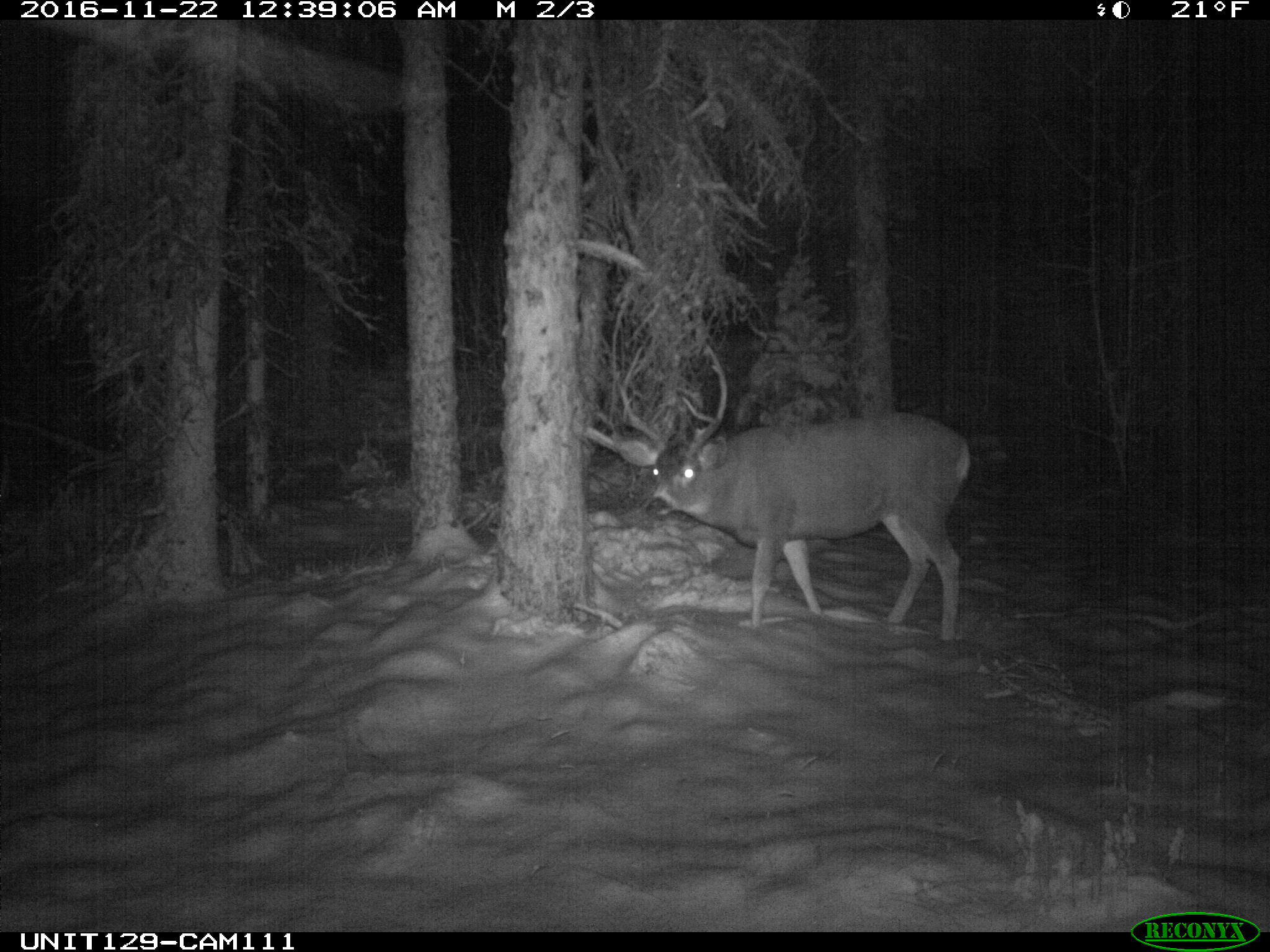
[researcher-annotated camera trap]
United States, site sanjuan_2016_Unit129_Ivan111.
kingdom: Animalia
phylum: Chordata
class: Mammalia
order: Artiodactyla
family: Cervidae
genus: Odocoileus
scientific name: Odocoileus hemionus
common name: mule deer